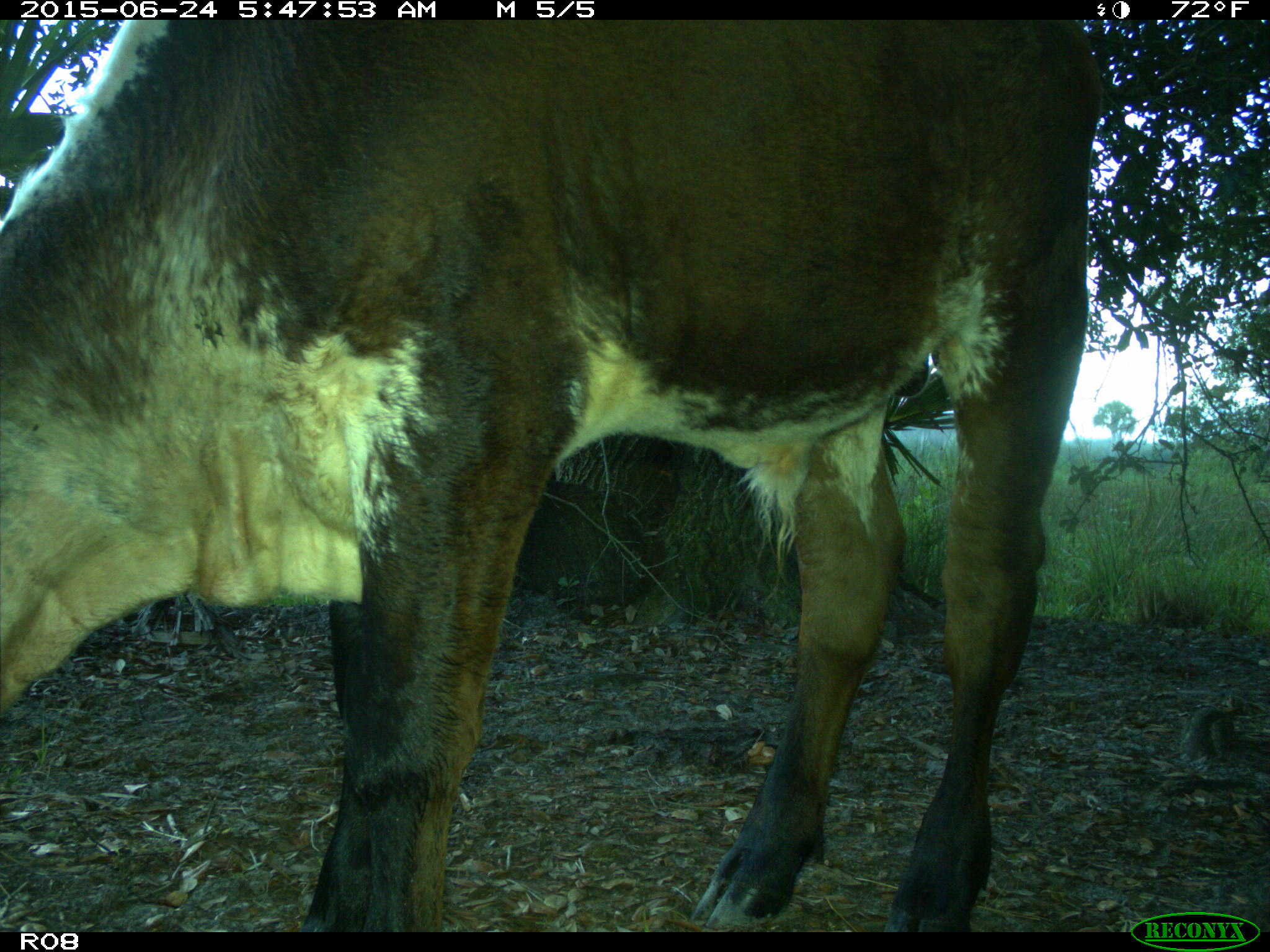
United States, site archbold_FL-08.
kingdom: Animalia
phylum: Chordata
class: Mammalia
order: Artiodactyla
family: Bovidae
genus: Bos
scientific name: Bos taurus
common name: domestic cow